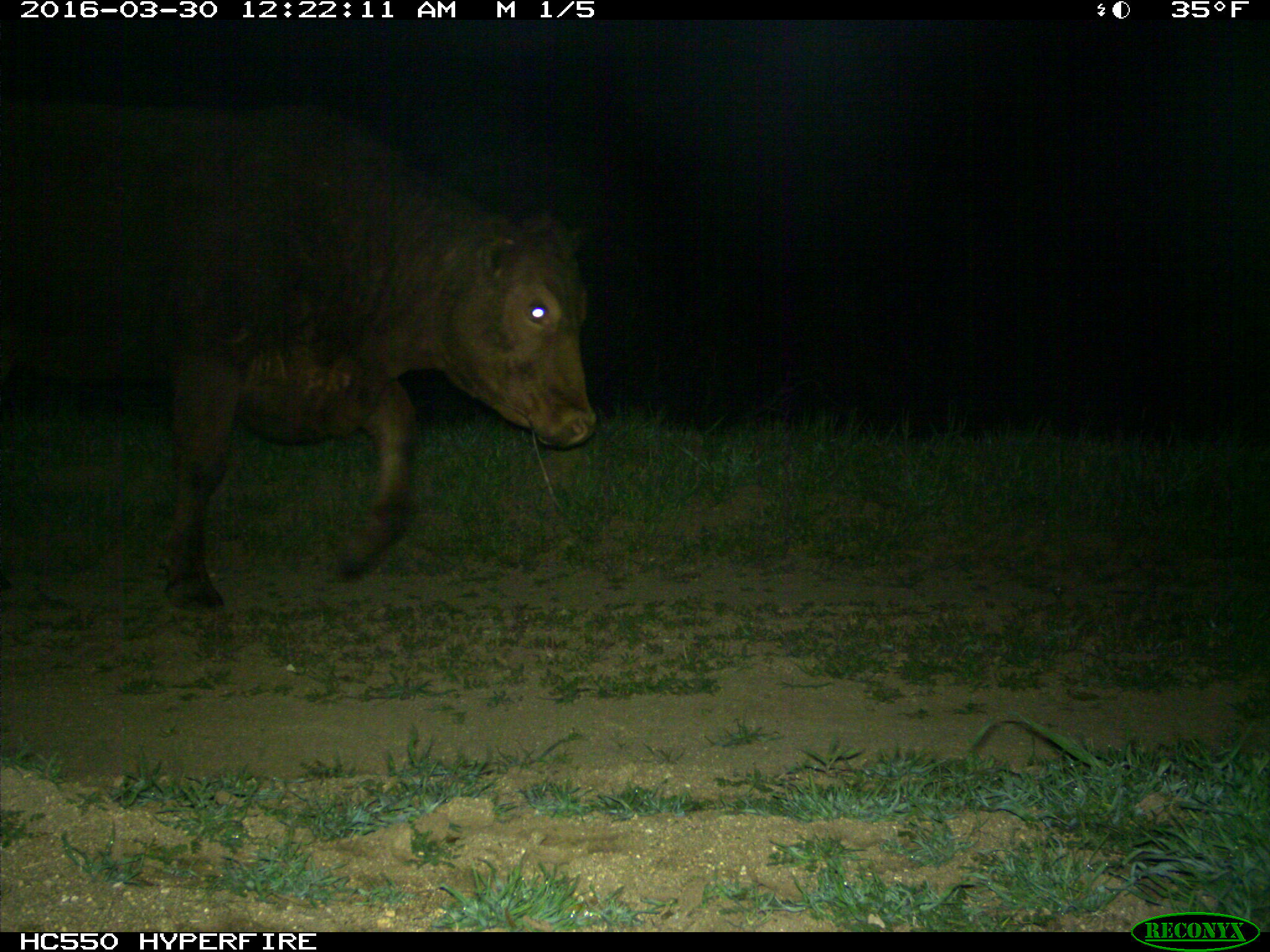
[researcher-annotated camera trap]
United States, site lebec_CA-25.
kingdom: Animalia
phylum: Chordata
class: Mammalia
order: Artiodactyla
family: Bovidae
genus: Bos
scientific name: Bos taurus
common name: domestic cow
Bos taurus (domestic cow).